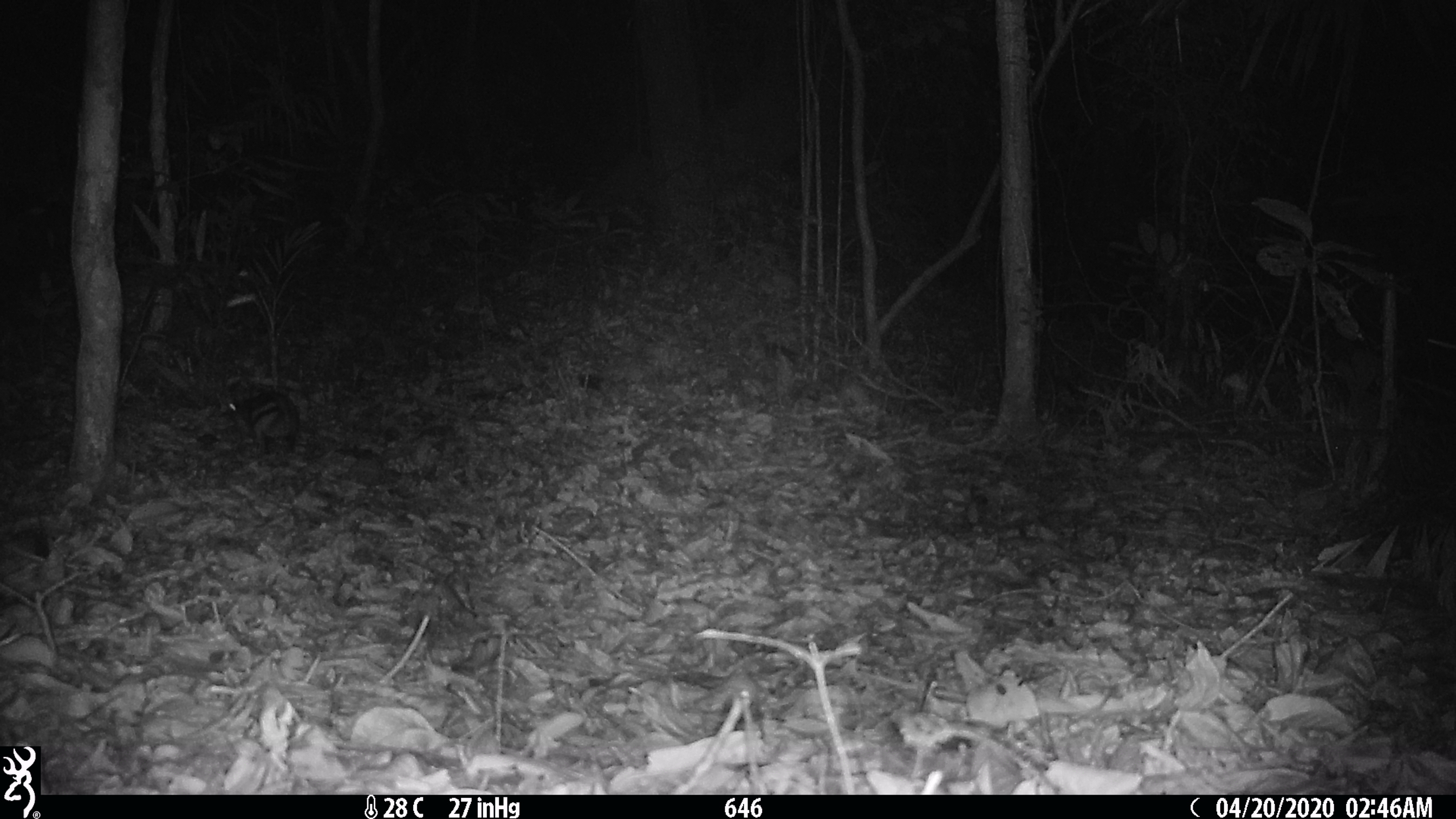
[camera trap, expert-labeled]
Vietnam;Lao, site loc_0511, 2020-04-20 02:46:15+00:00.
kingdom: Animalia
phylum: Chordata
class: Mammalia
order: Lagomorpha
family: Leporidae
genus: Nesolagus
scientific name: Nesolagus timminsi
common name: annamite striped rabbit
Annamite striped rabbit (Nesolagus timminsi). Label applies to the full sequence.